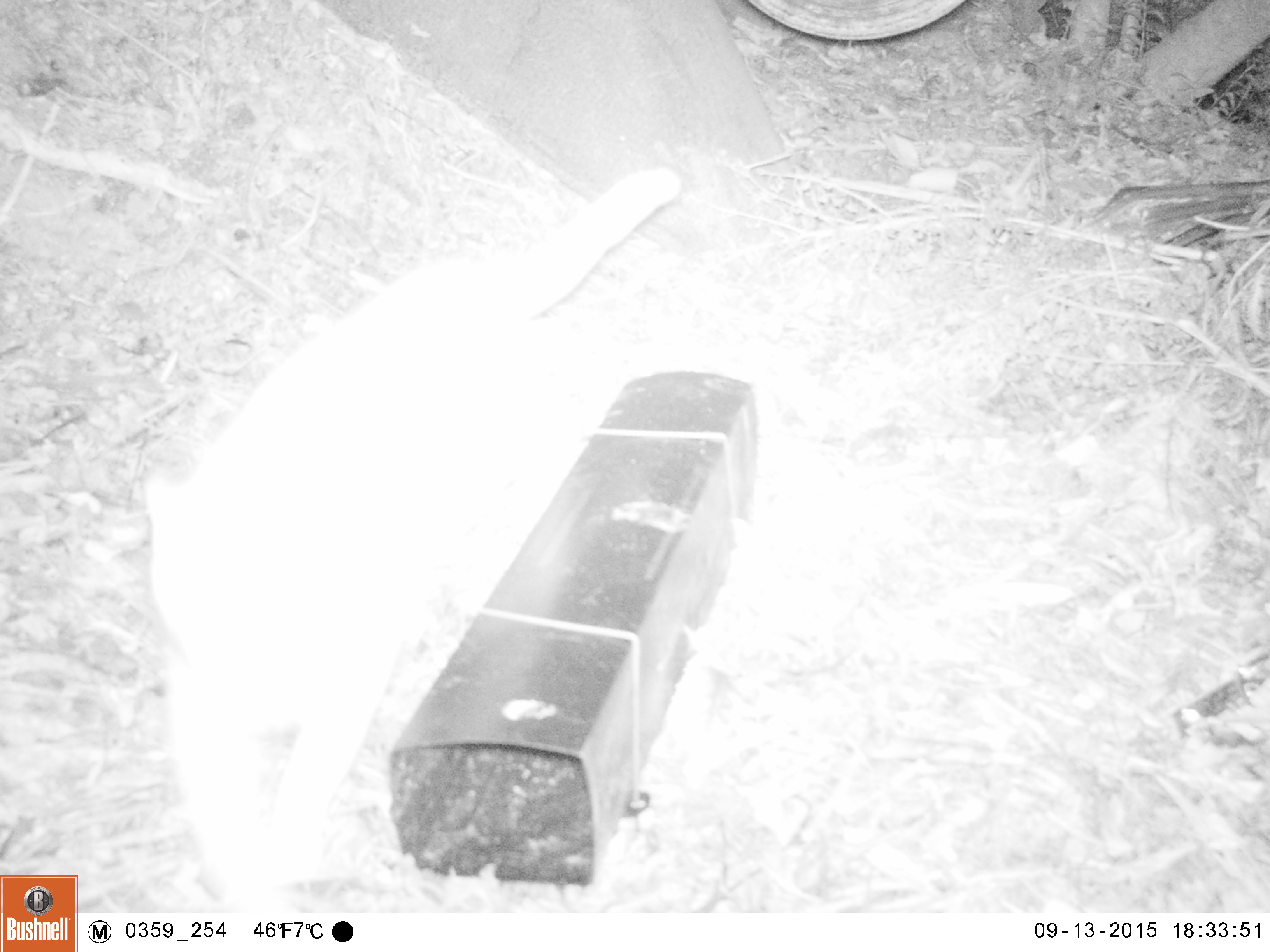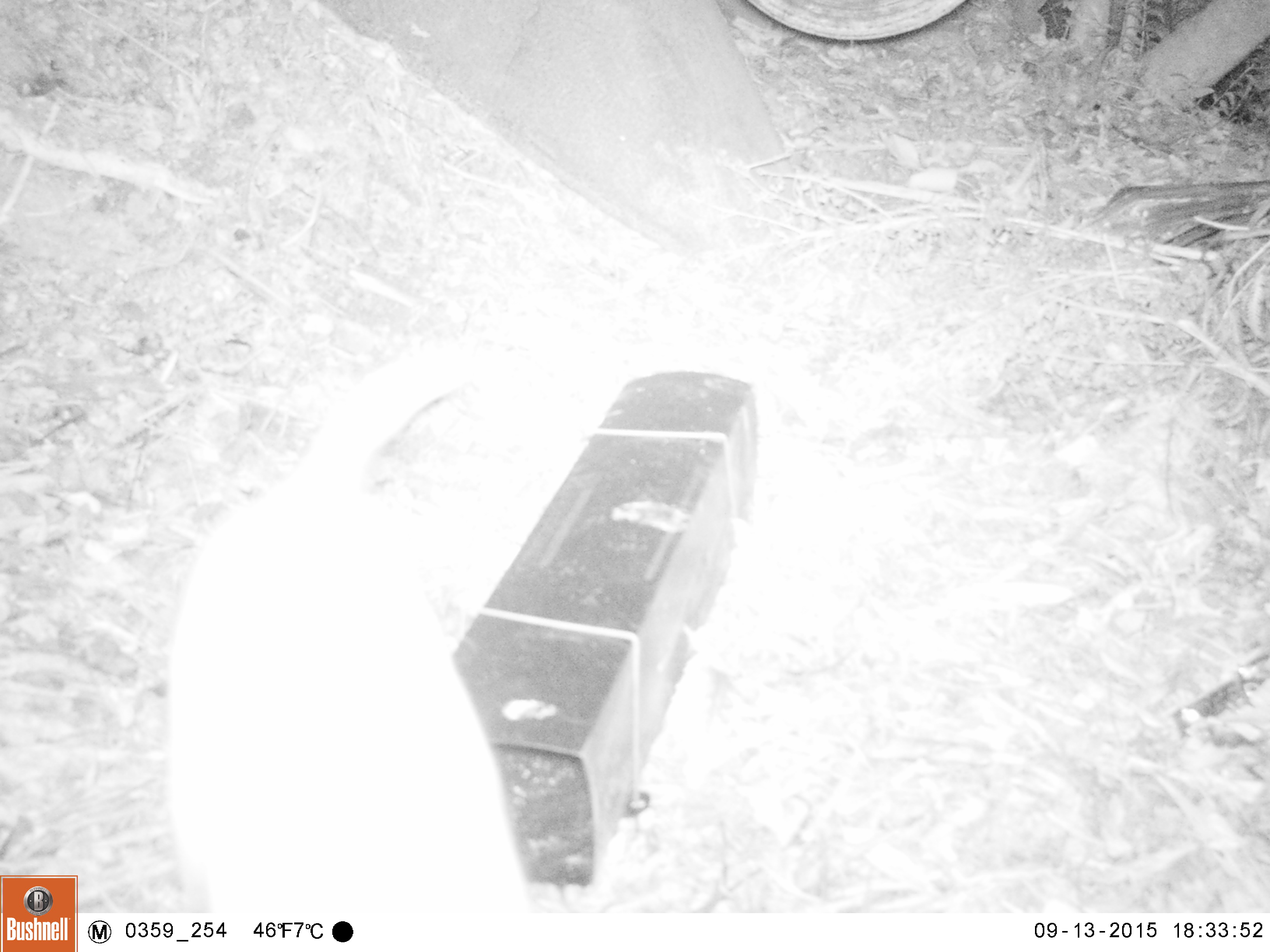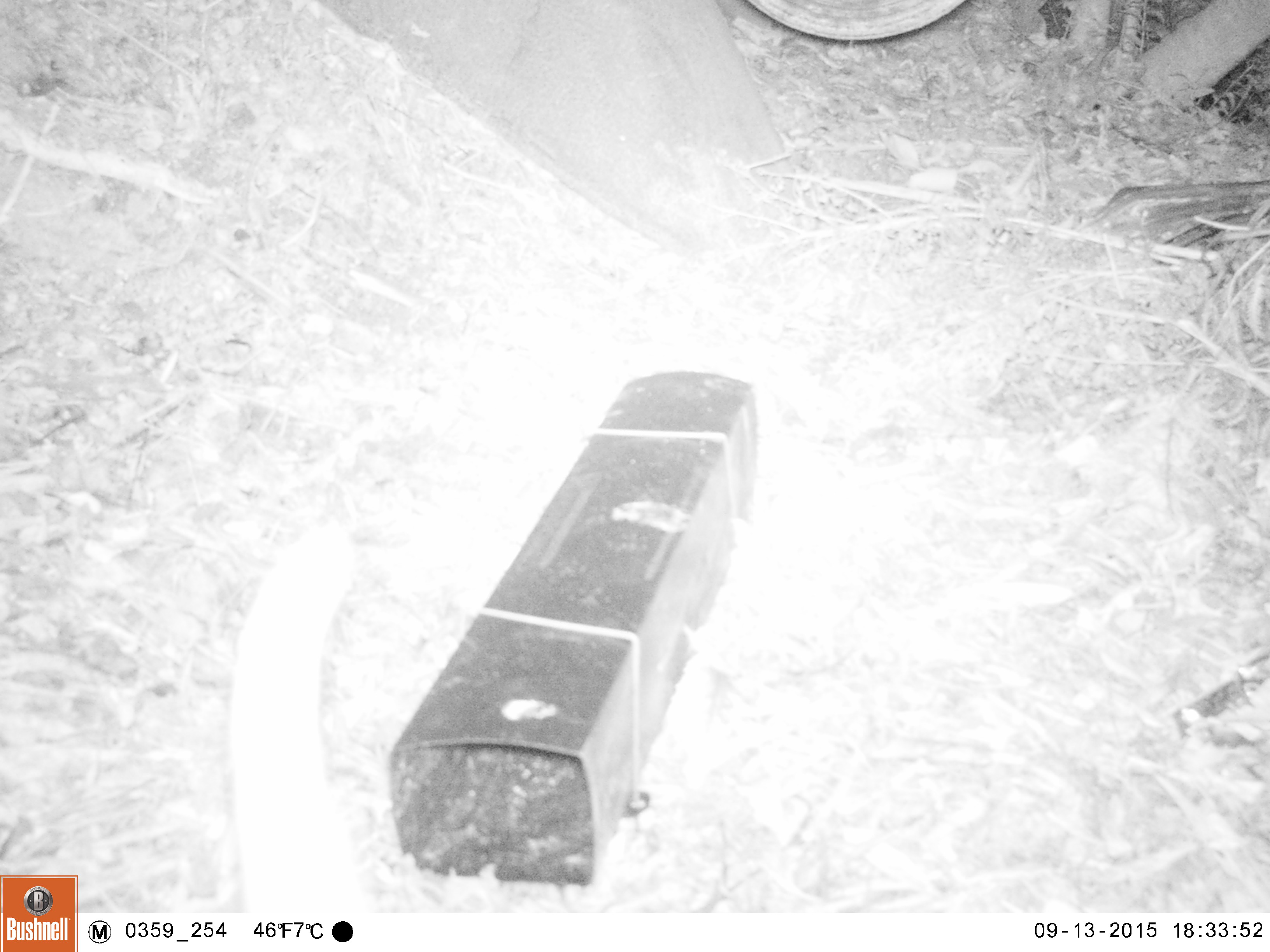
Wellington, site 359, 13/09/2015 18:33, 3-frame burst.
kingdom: Animalia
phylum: Chordata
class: Mammalia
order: Carnivora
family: Felidae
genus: Felis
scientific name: Felis catus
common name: cat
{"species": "cat (Felis catus)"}